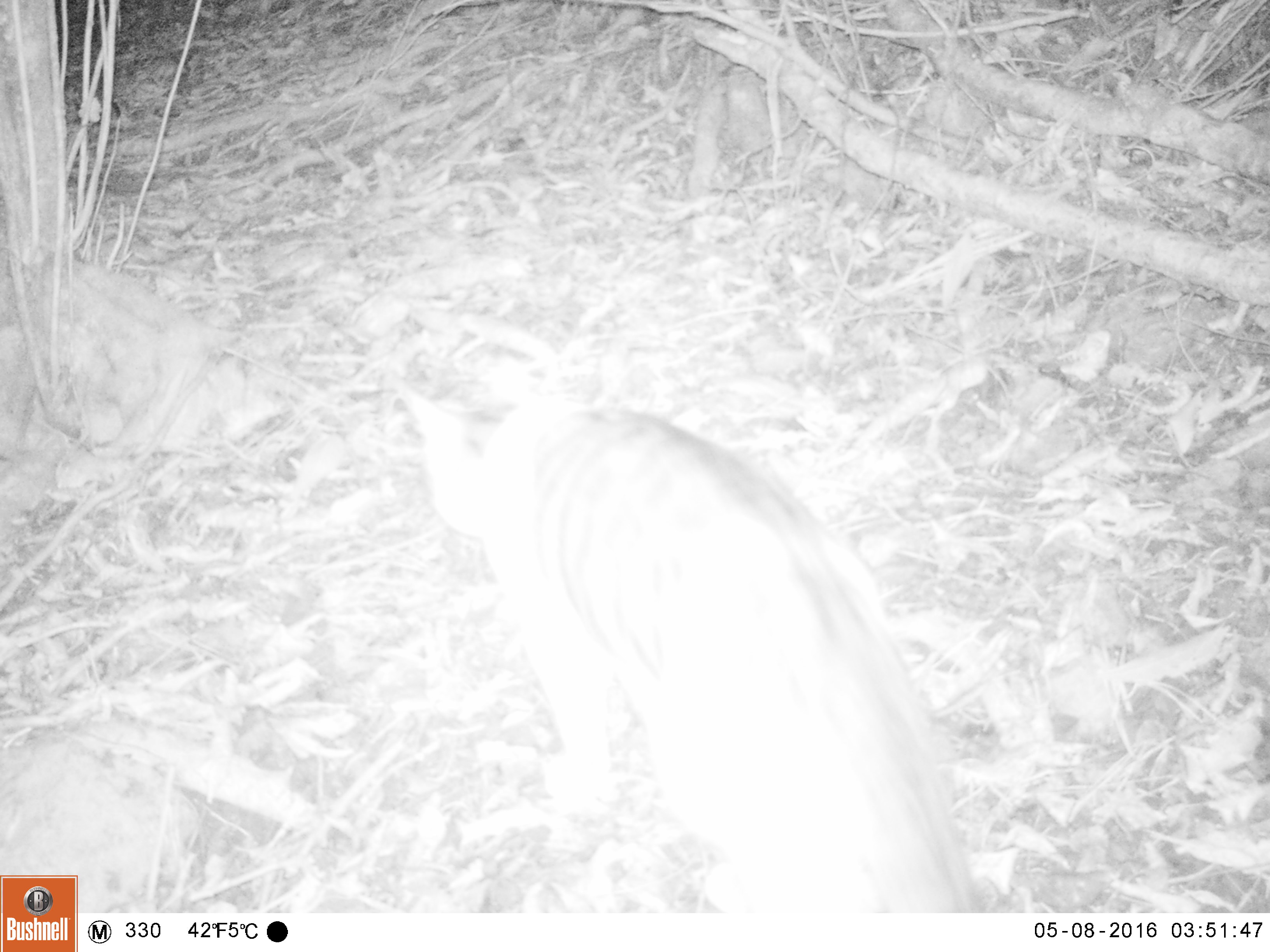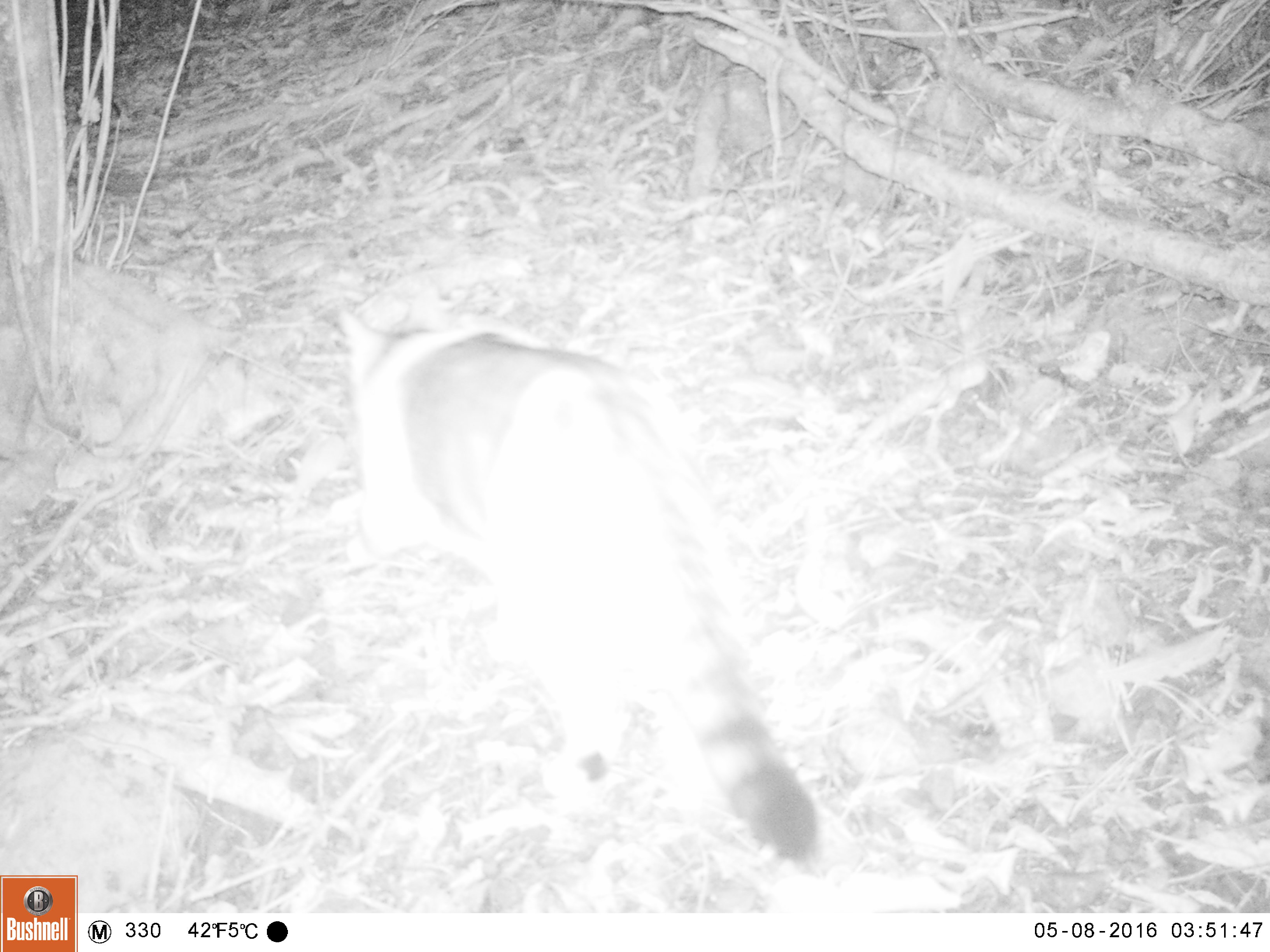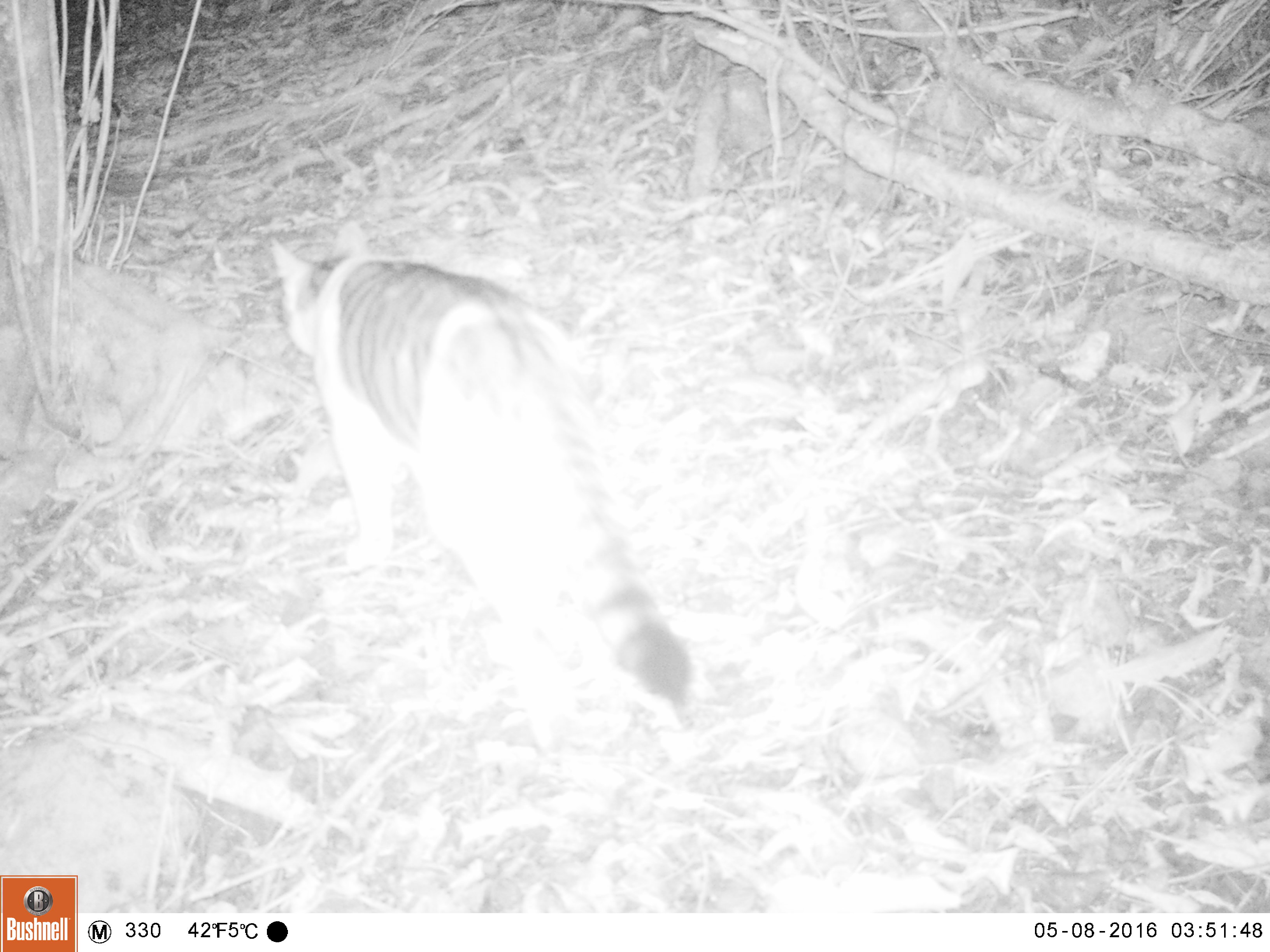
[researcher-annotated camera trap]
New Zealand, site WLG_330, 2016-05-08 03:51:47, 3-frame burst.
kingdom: Animalia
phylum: Chordata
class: Mammalia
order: Carnivora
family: Felidae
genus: Felis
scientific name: Felis catus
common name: domestic cat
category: cat